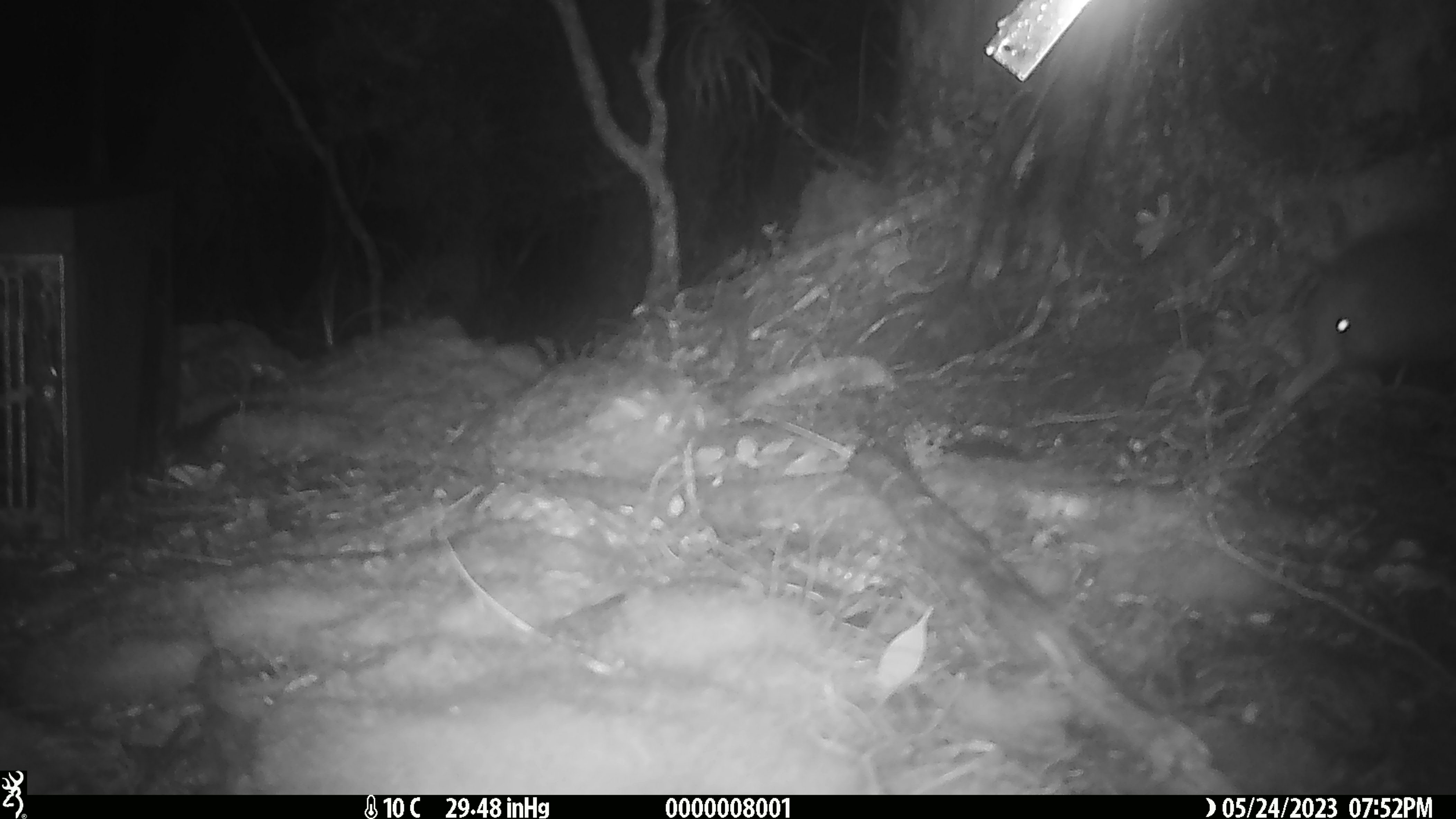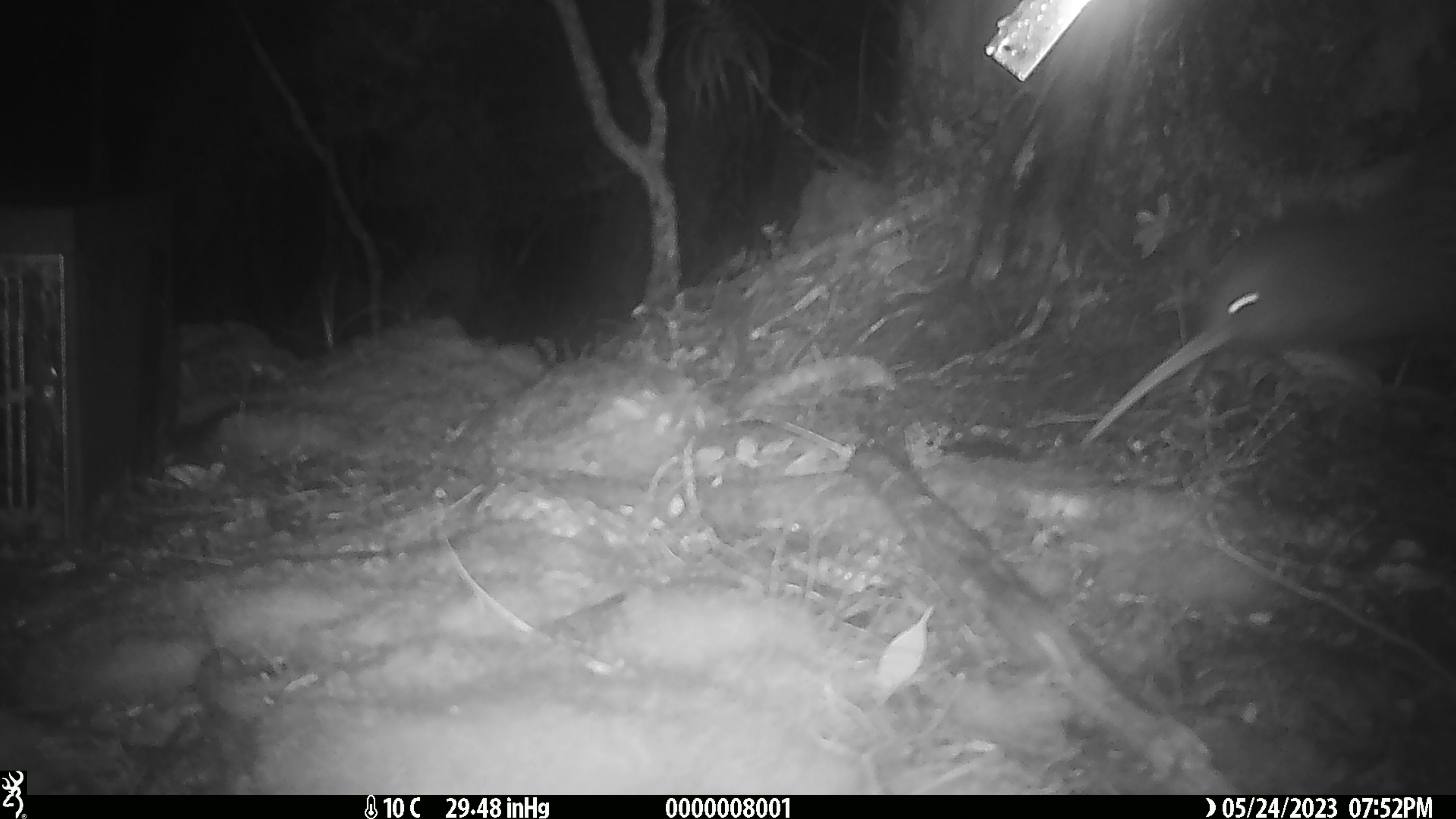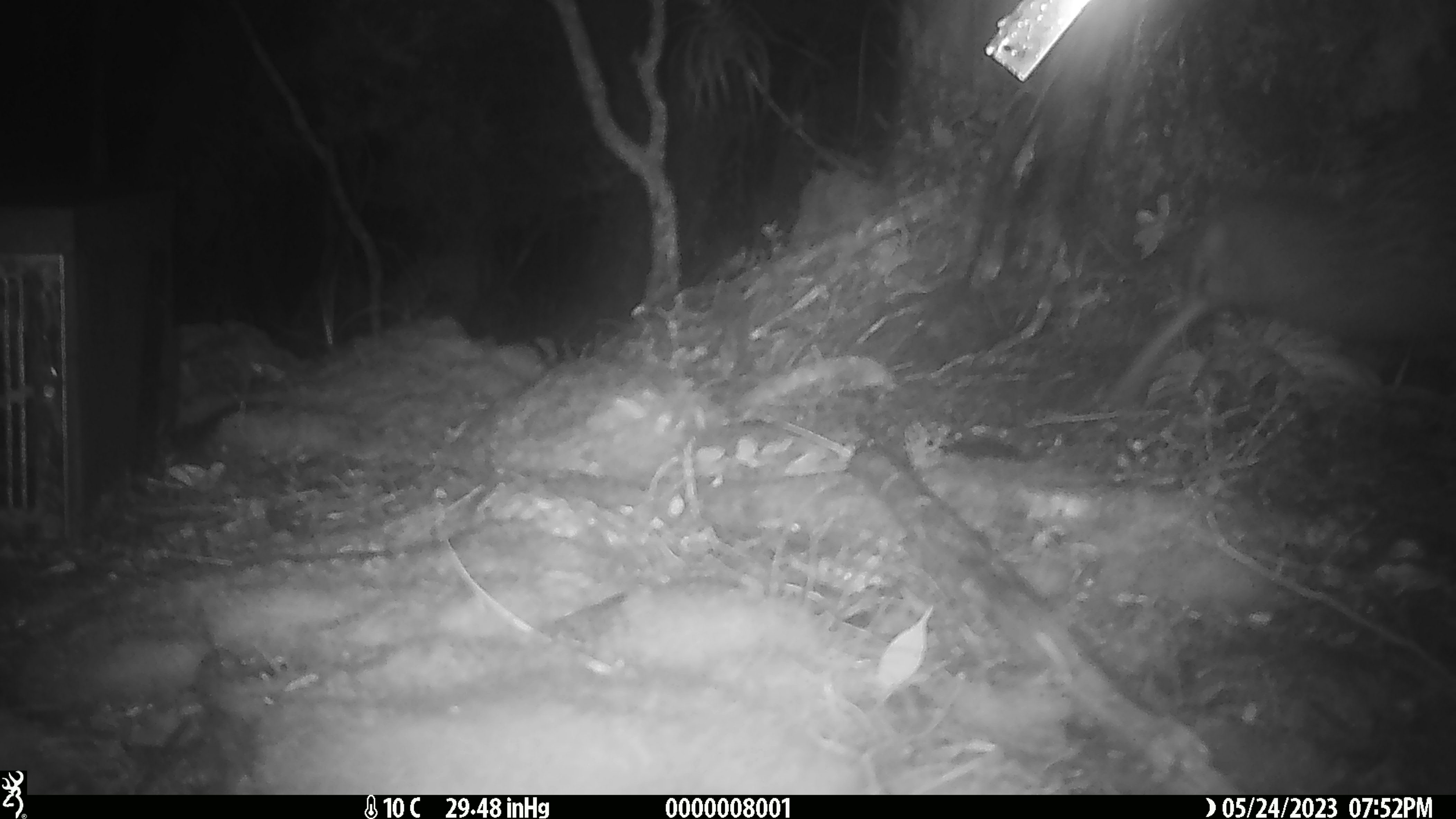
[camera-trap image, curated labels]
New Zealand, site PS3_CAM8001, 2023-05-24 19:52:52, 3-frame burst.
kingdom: Animalia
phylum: Chordata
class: Aves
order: Apterygiformes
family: Apterygidae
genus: Apteryx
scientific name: Apteryx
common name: kiwi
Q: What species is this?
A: Kiwi (Apteryx).